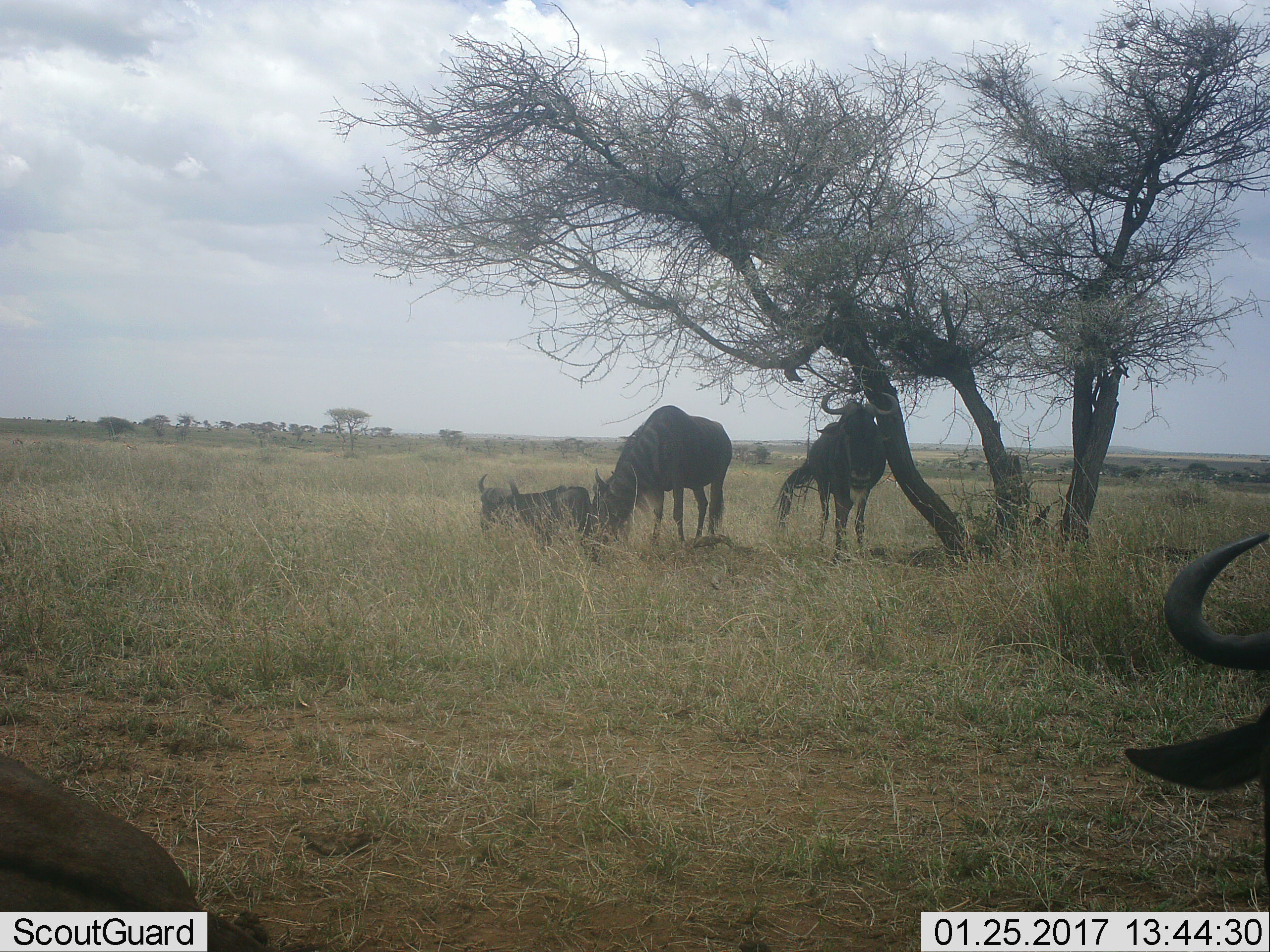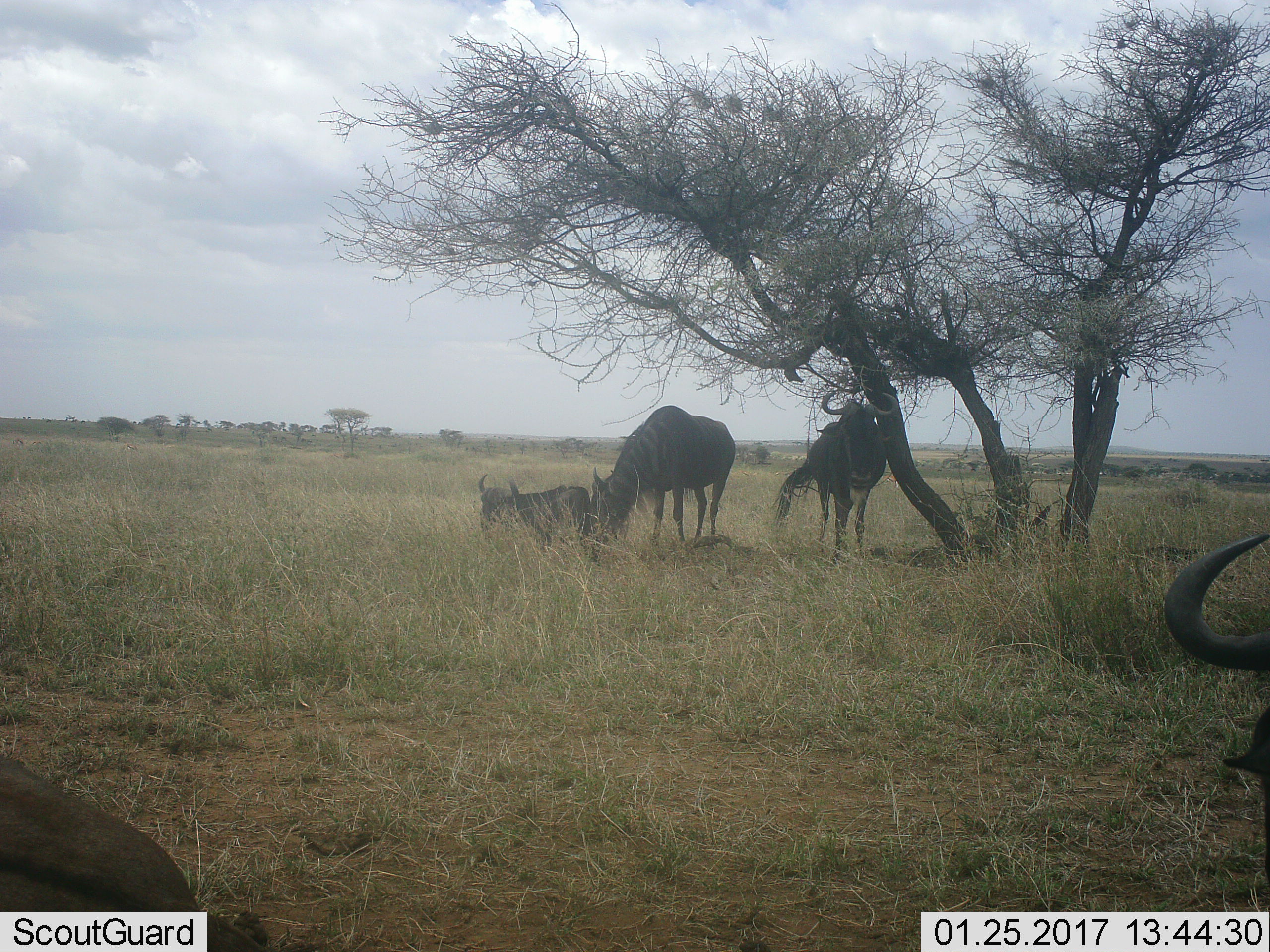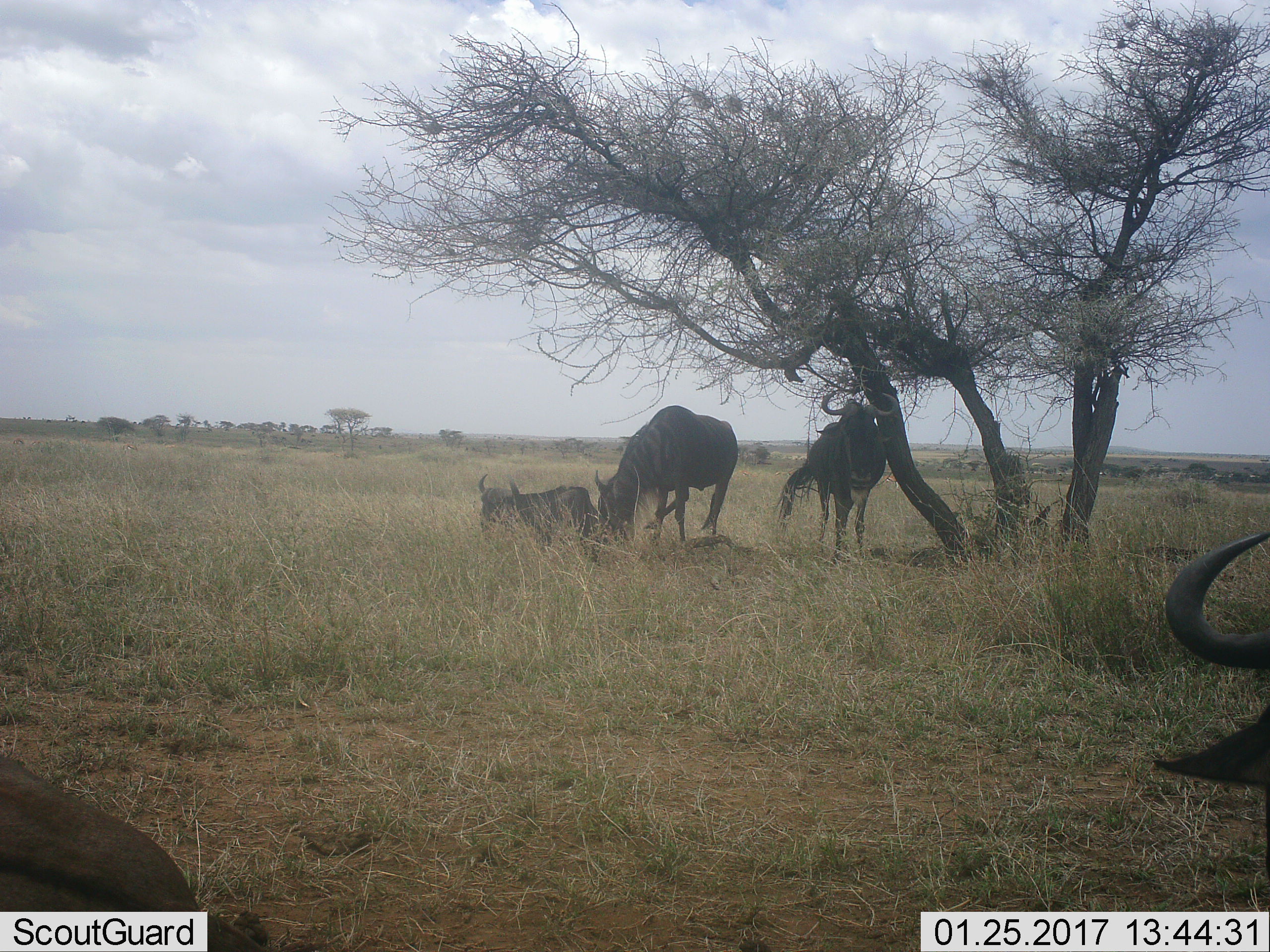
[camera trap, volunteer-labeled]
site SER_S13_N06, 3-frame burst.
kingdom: Animalia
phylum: Chordata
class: Mammalia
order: Artiodactyla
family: Bovidae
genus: Connochaetes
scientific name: Connochaetes taurinus taurinus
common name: blue wildebeest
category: wildebeestblue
Wildebeestblue (blue wildebeest) (Connochaetes taurinus taurinus), count 5. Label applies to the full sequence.